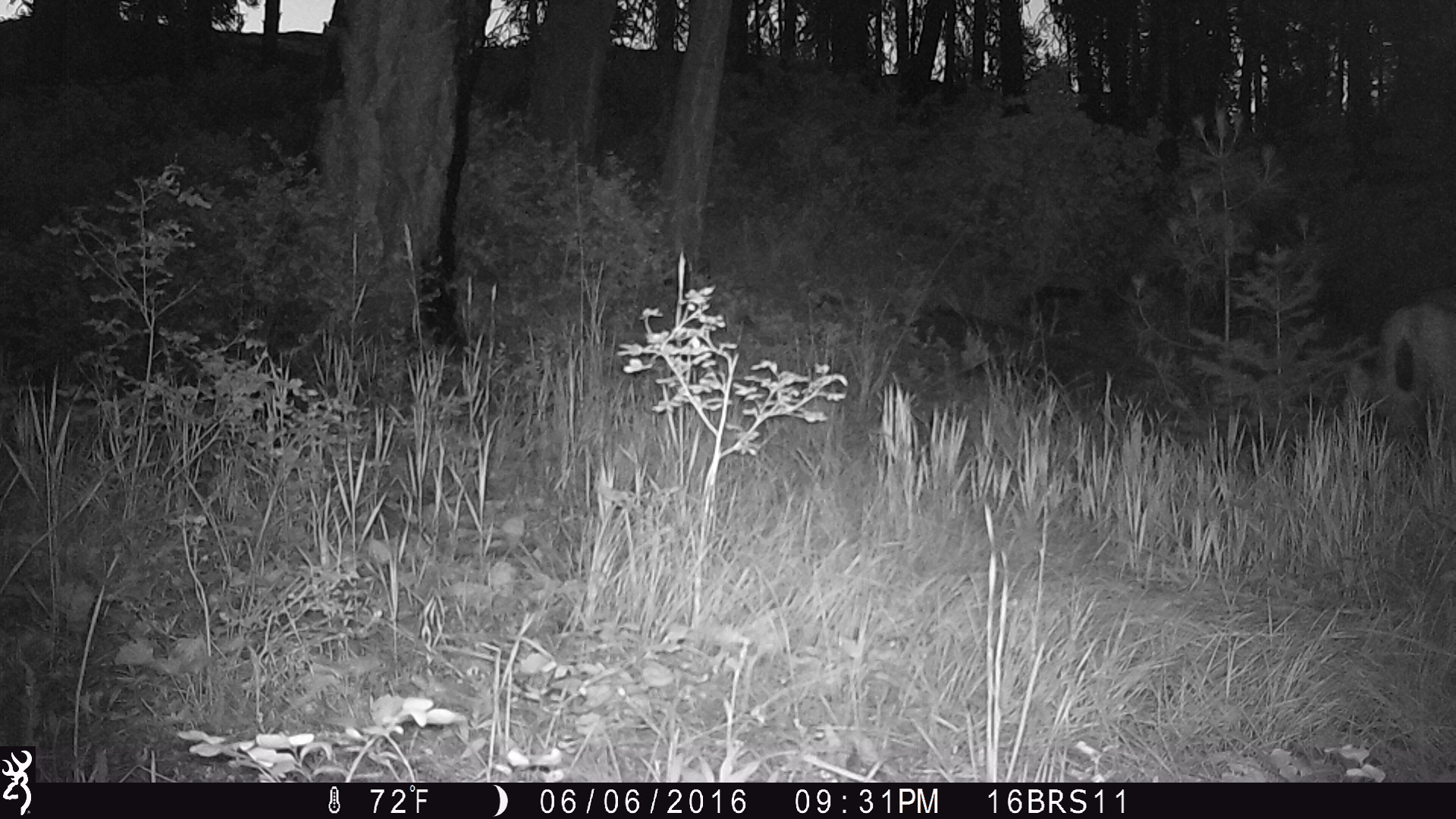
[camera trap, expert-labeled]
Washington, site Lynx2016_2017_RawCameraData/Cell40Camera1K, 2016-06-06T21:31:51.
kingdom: Animalia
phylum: Chordata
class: Mammalia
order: Artiodactyla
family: Cervidae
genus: Odocoileus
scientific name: Odocoileus hemionus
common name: mule deer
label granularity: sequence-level